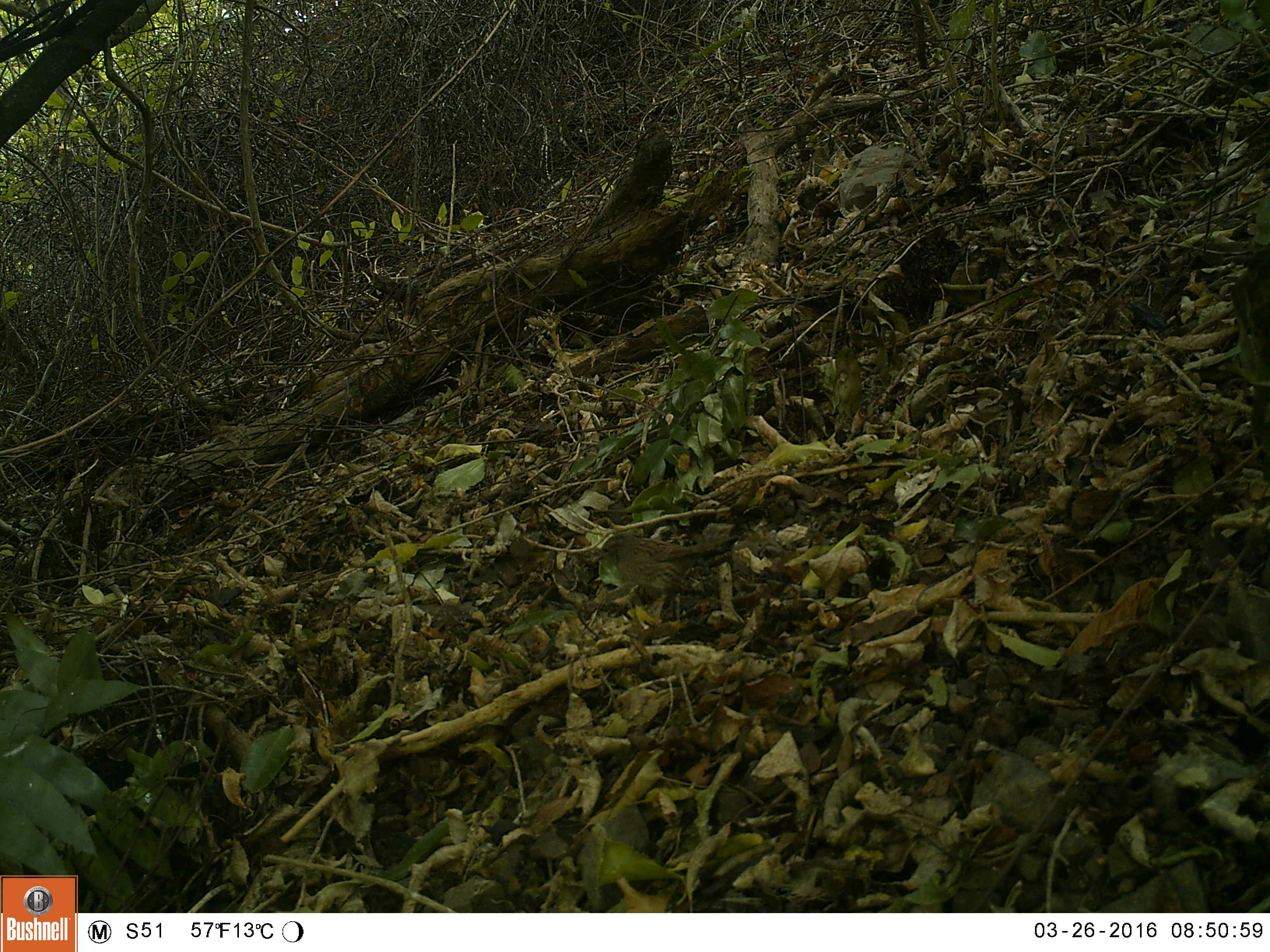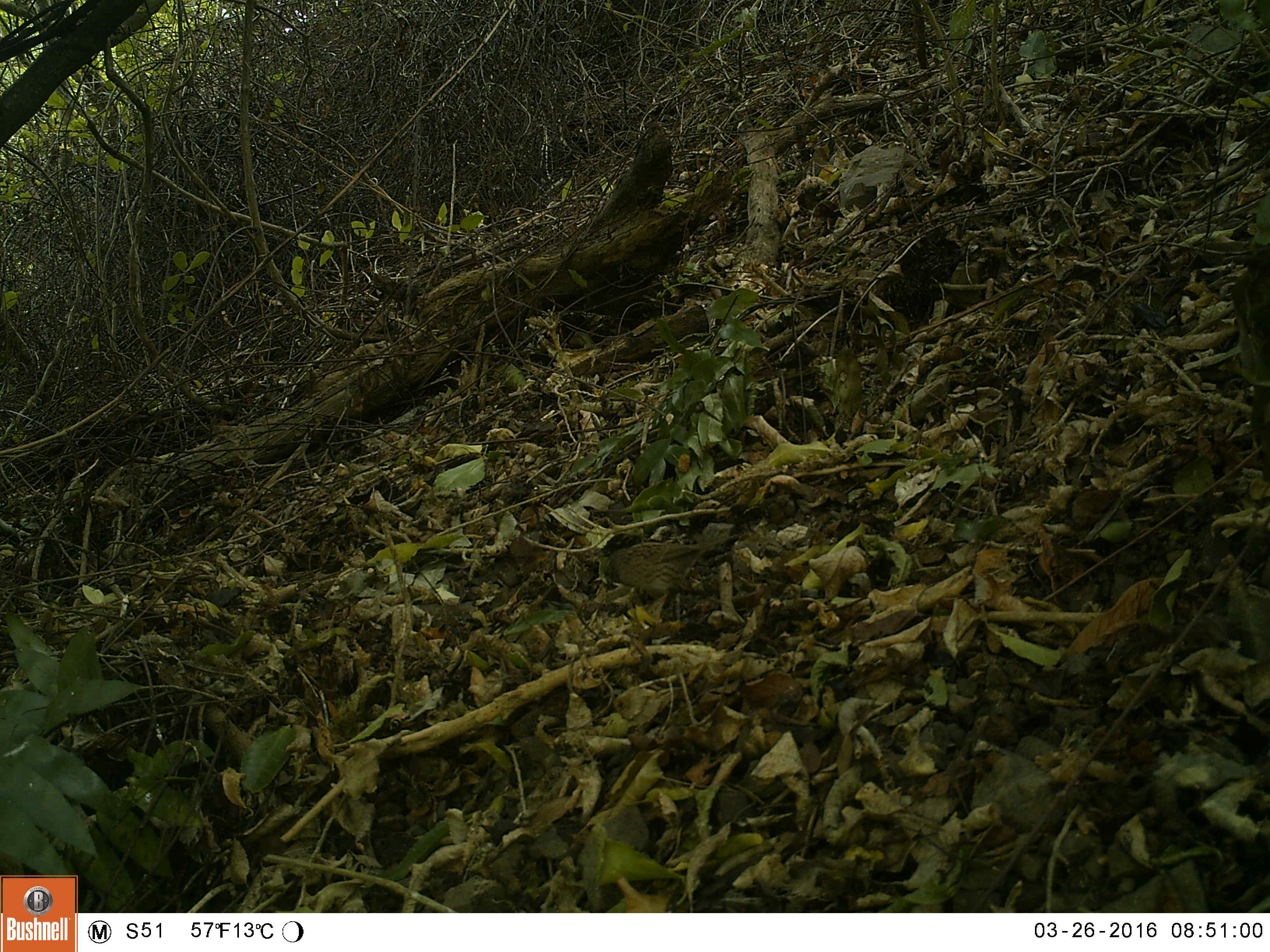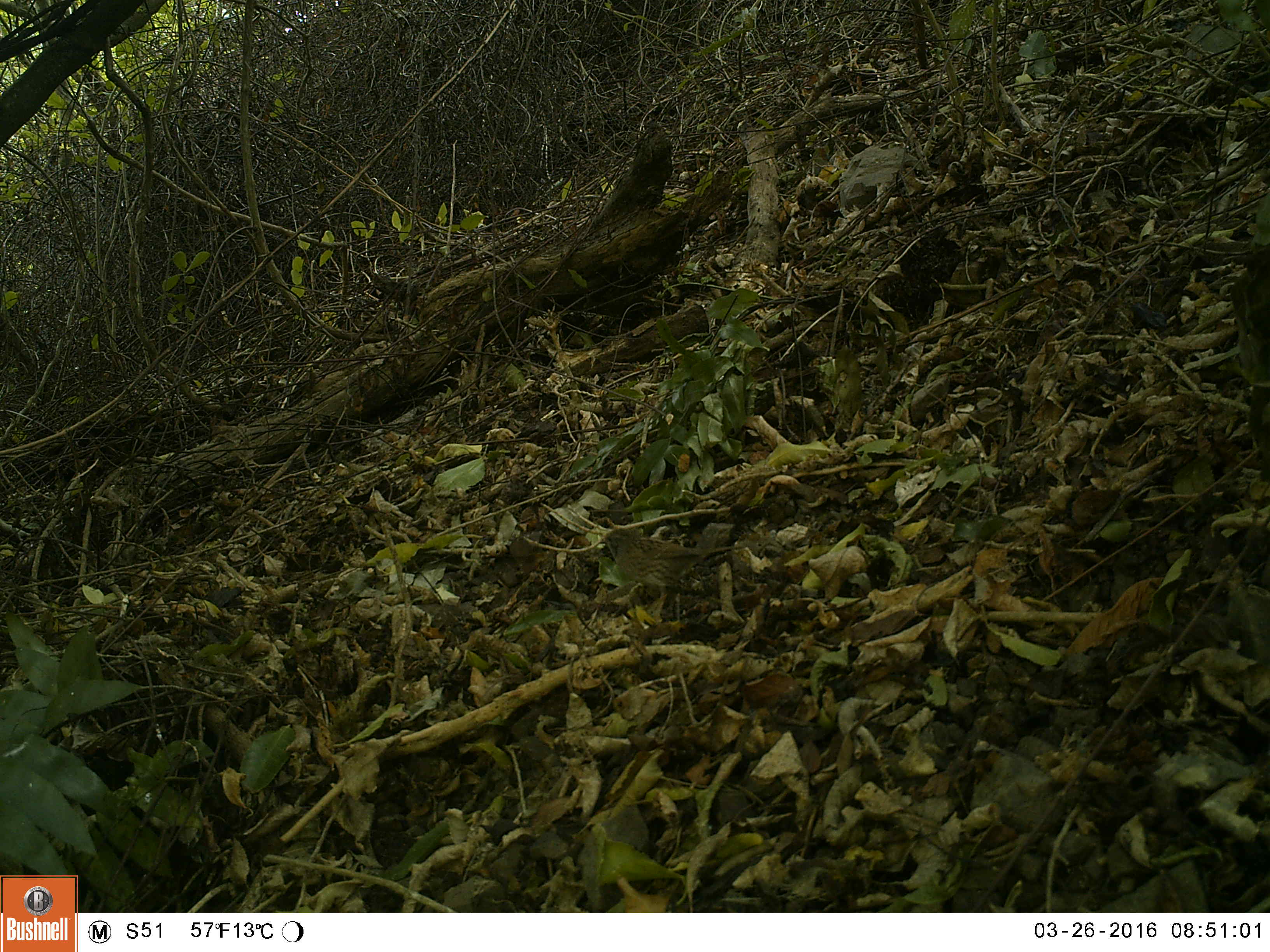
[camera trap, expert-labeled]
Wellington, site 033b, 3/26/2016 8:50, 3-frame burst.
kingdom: Animalia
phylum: Chordata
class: Aves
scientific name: Aves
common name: bird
Bird (Aves).